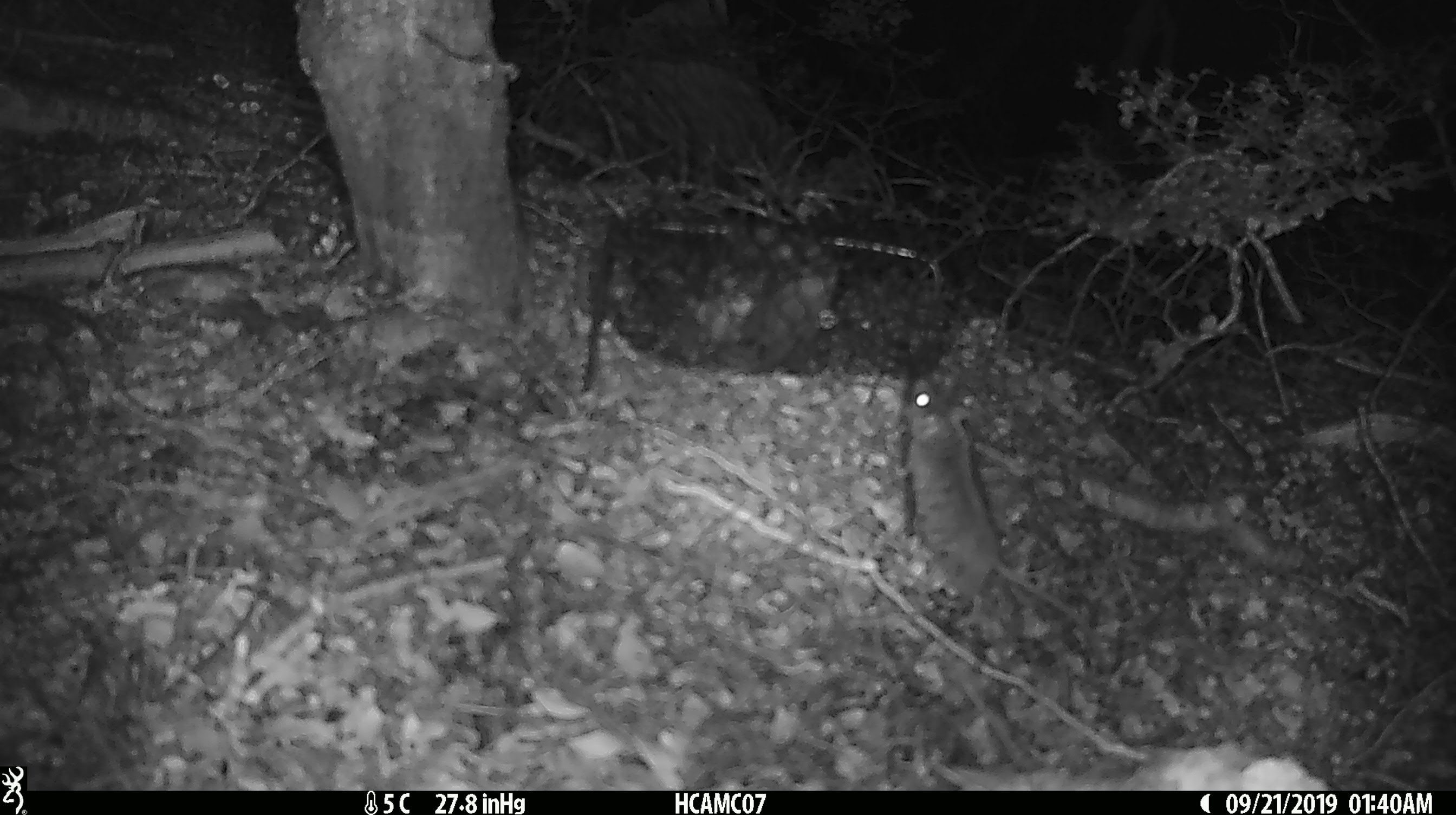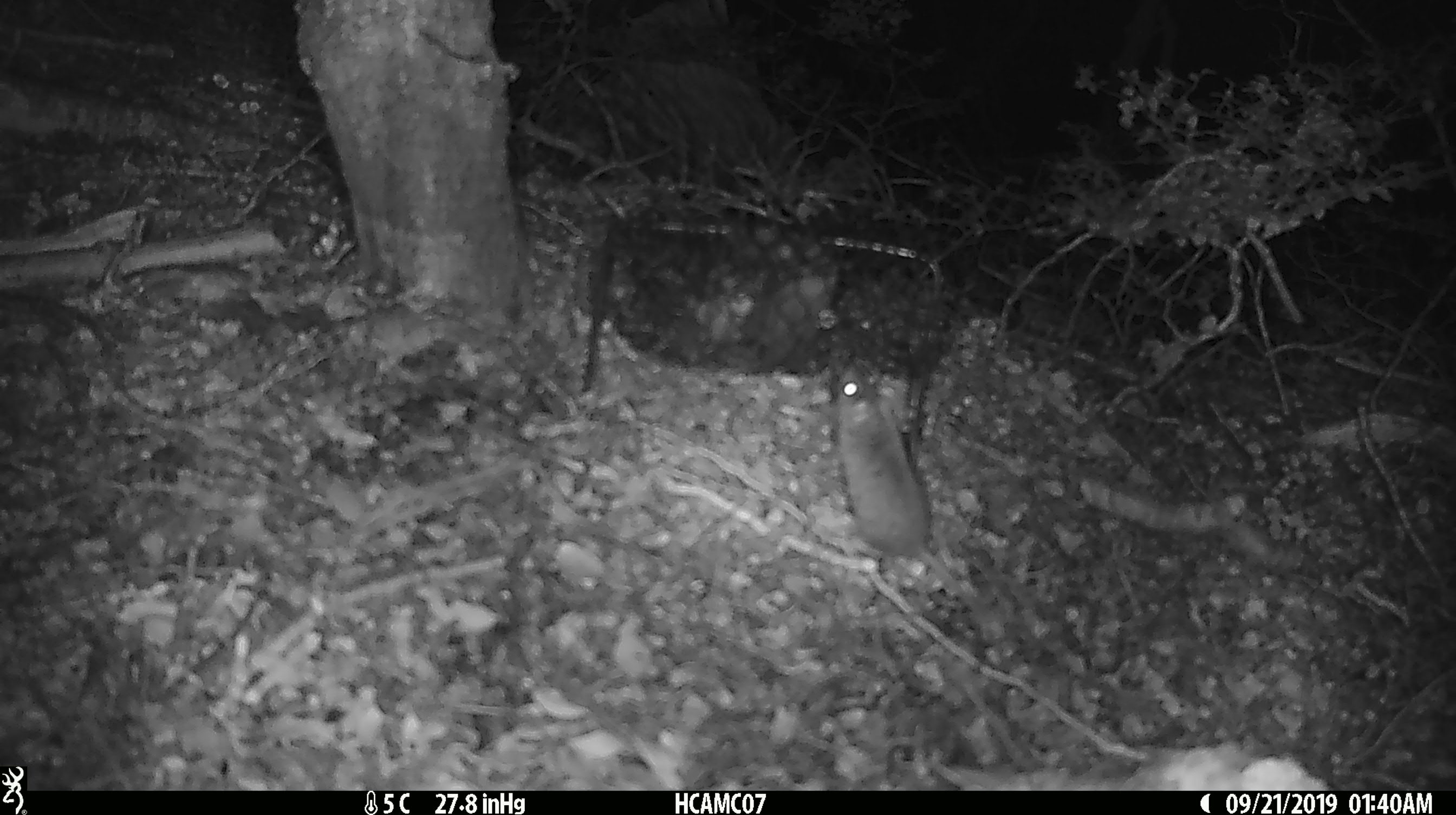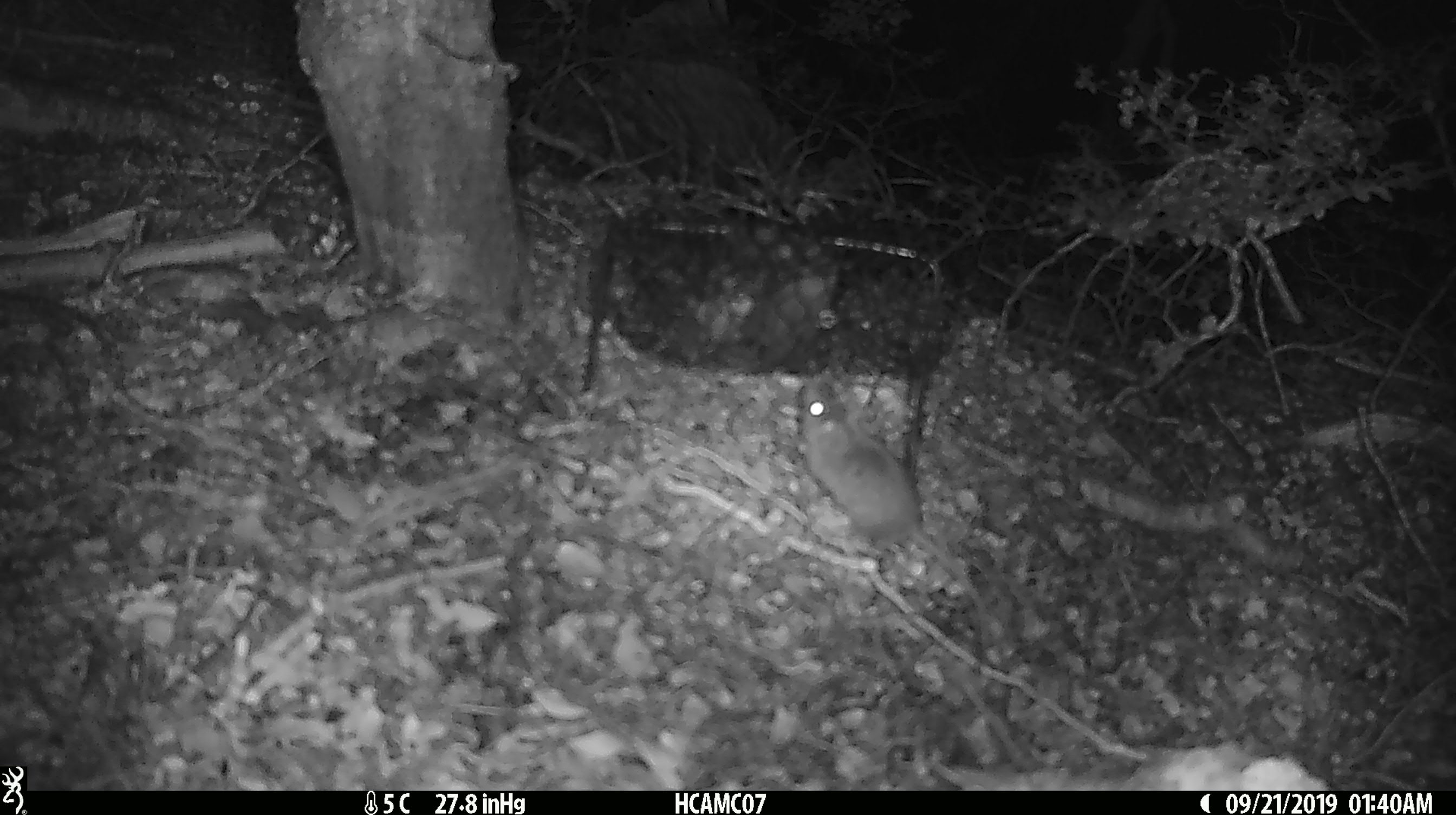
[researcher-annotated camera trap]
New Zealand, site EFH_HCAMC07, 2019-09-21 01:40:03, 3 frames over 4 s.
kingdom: Animalia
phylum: Chordata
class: Mammalia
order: Rodentia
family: Muridae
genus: Mus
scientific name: Mus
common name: mouse